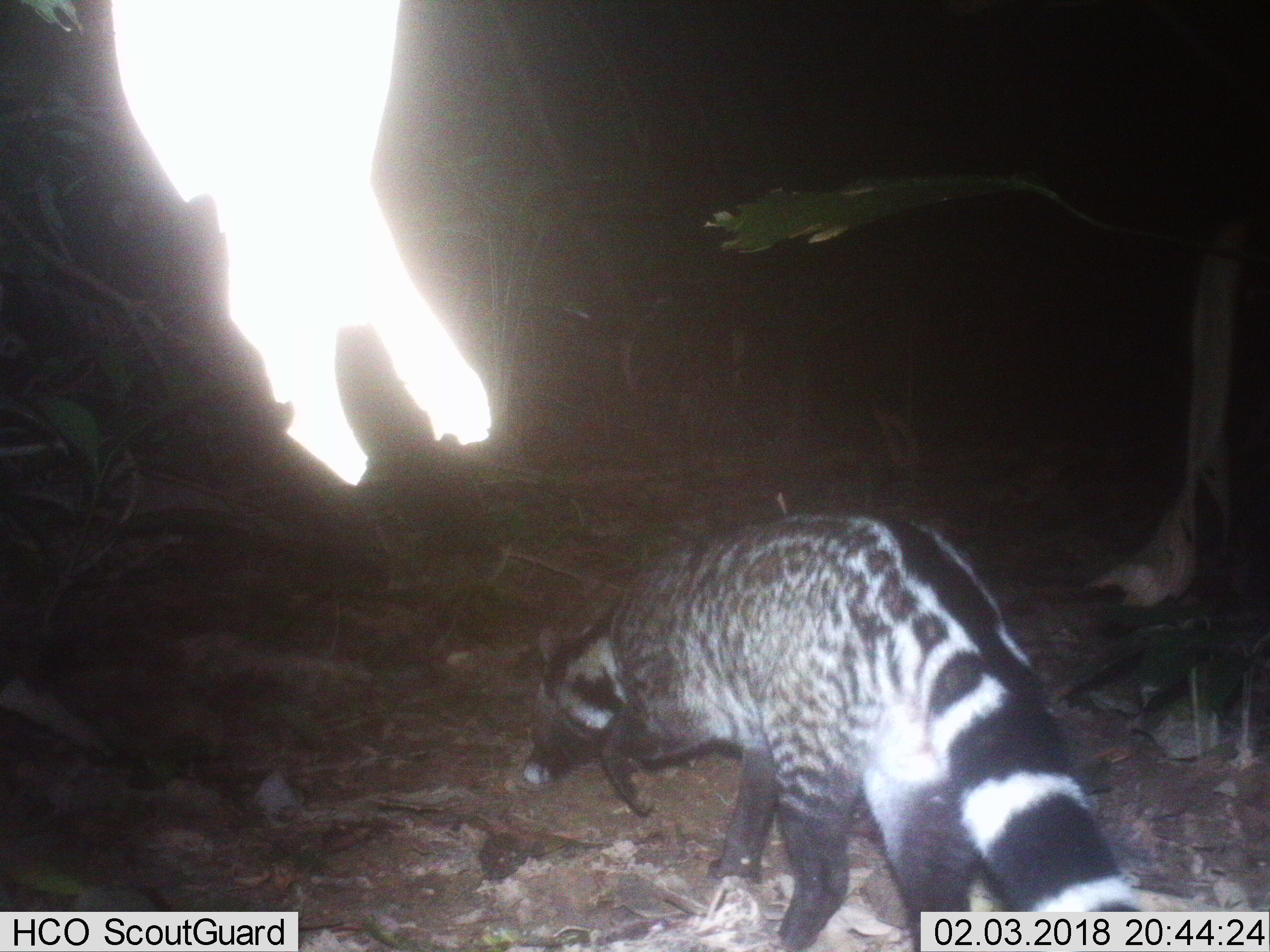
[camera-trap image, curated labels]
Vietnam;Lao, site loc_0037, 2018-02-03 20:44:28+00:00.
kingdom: Animalia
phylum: Chordata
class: Mammalia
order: Carnivora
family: Viverridae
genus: Viverra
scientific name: Viverra zibetha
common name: large indian civet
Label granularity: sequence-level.